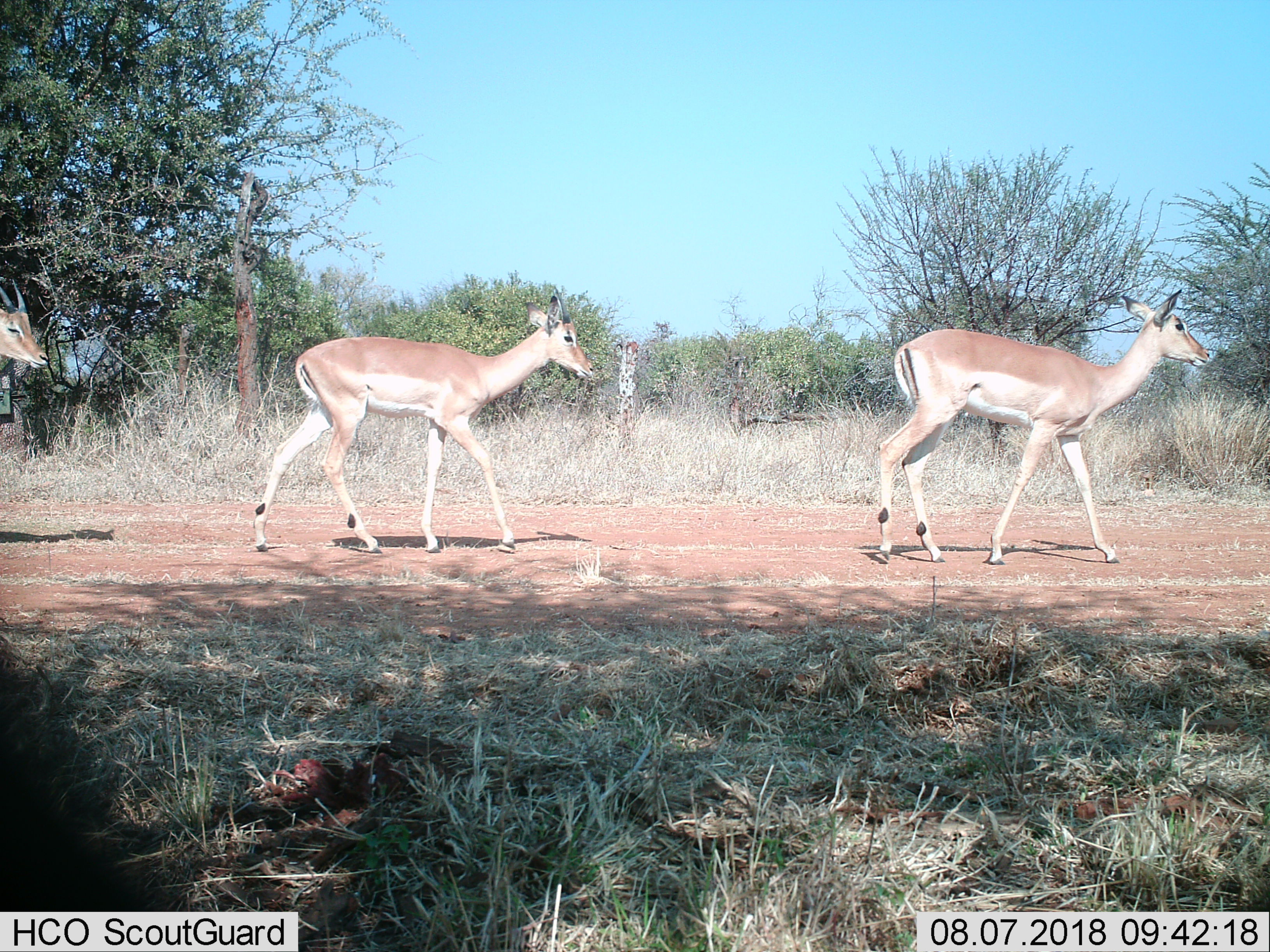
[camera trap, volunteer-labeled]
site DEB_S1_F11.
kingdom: Animalia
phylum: Chordata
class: Mammalia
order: Artiodactyla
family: Bovidae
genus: Aepyceros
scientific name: Aepyceros melampus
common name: impala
Impala (Aepyceros melampus), count 3. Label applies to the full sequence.